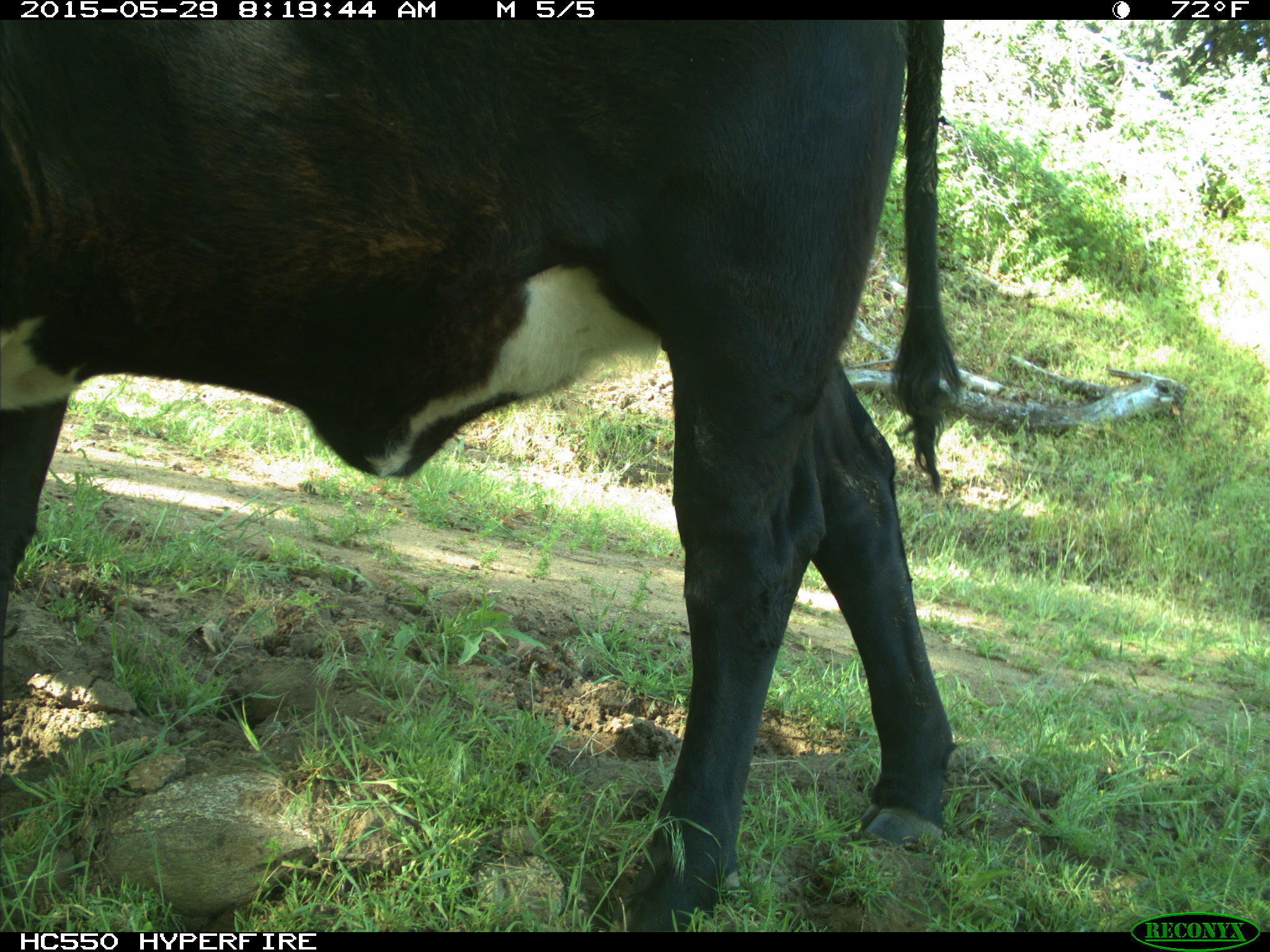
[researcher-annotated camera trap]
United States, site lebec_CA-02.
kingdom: Animalia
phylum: Chordata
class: Mammalia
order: Artiodactyla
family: Bovidae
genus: Bos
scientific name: Bos taurus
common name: domestic cow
Bos taurus (domestic cow).